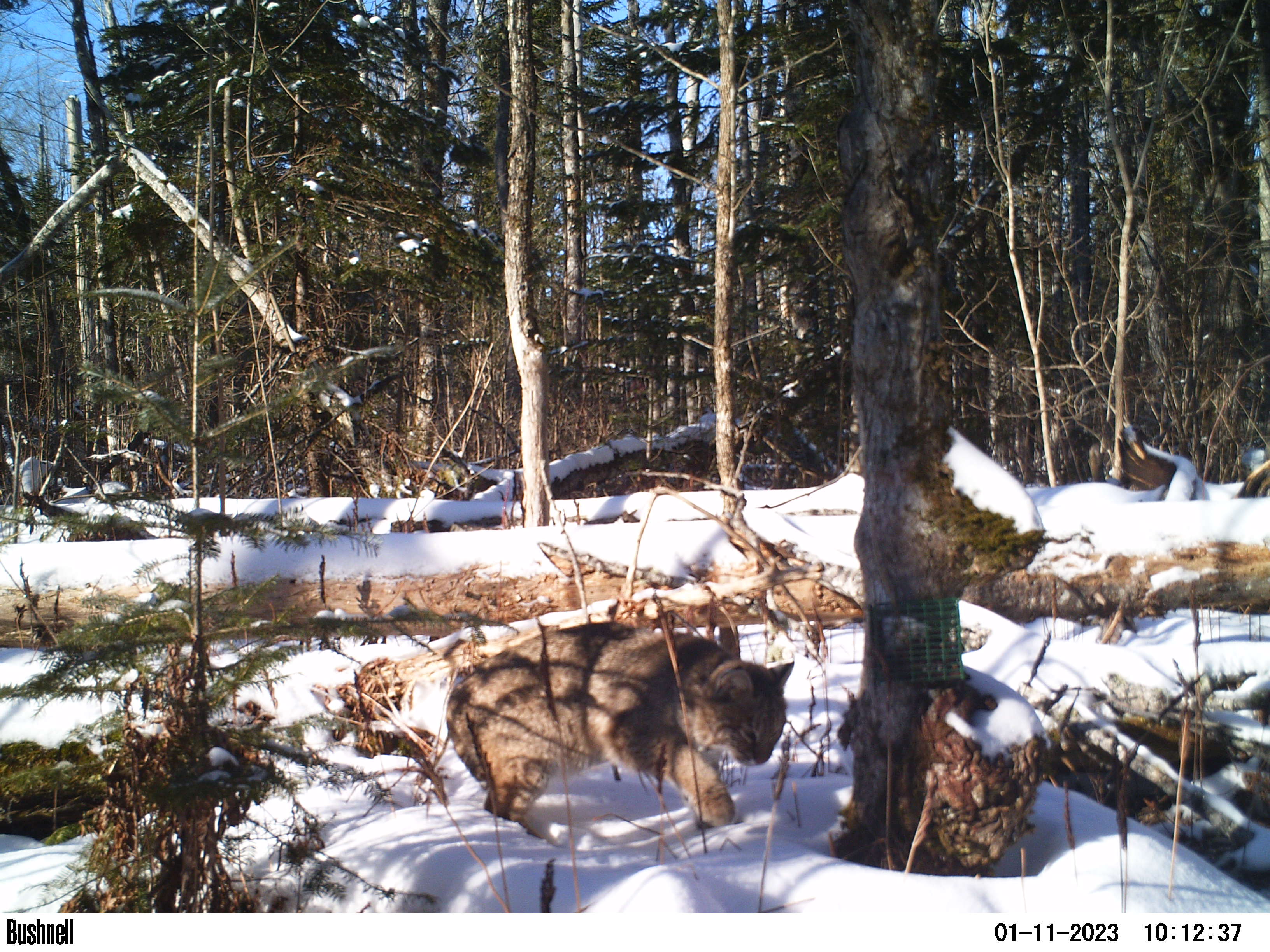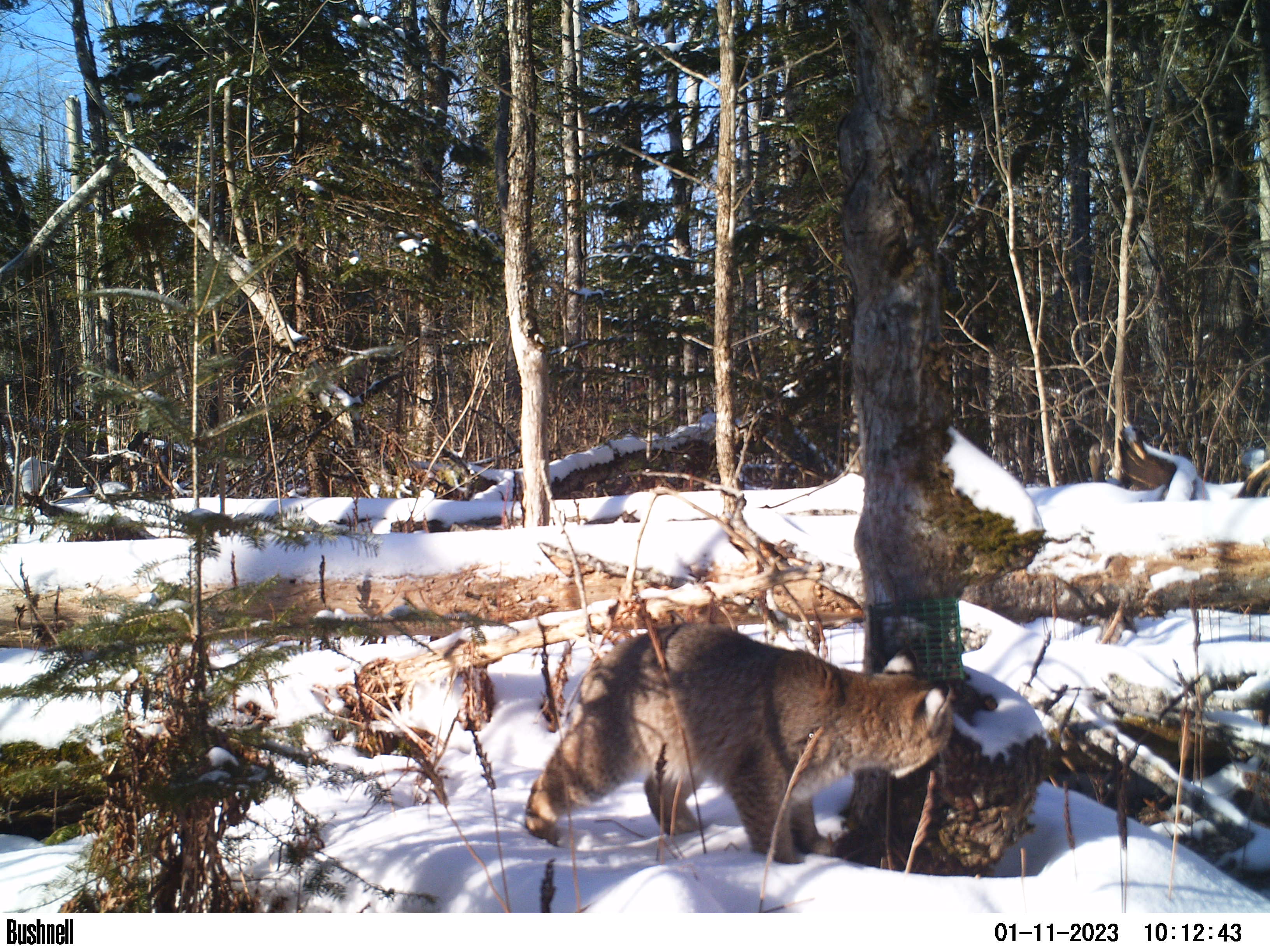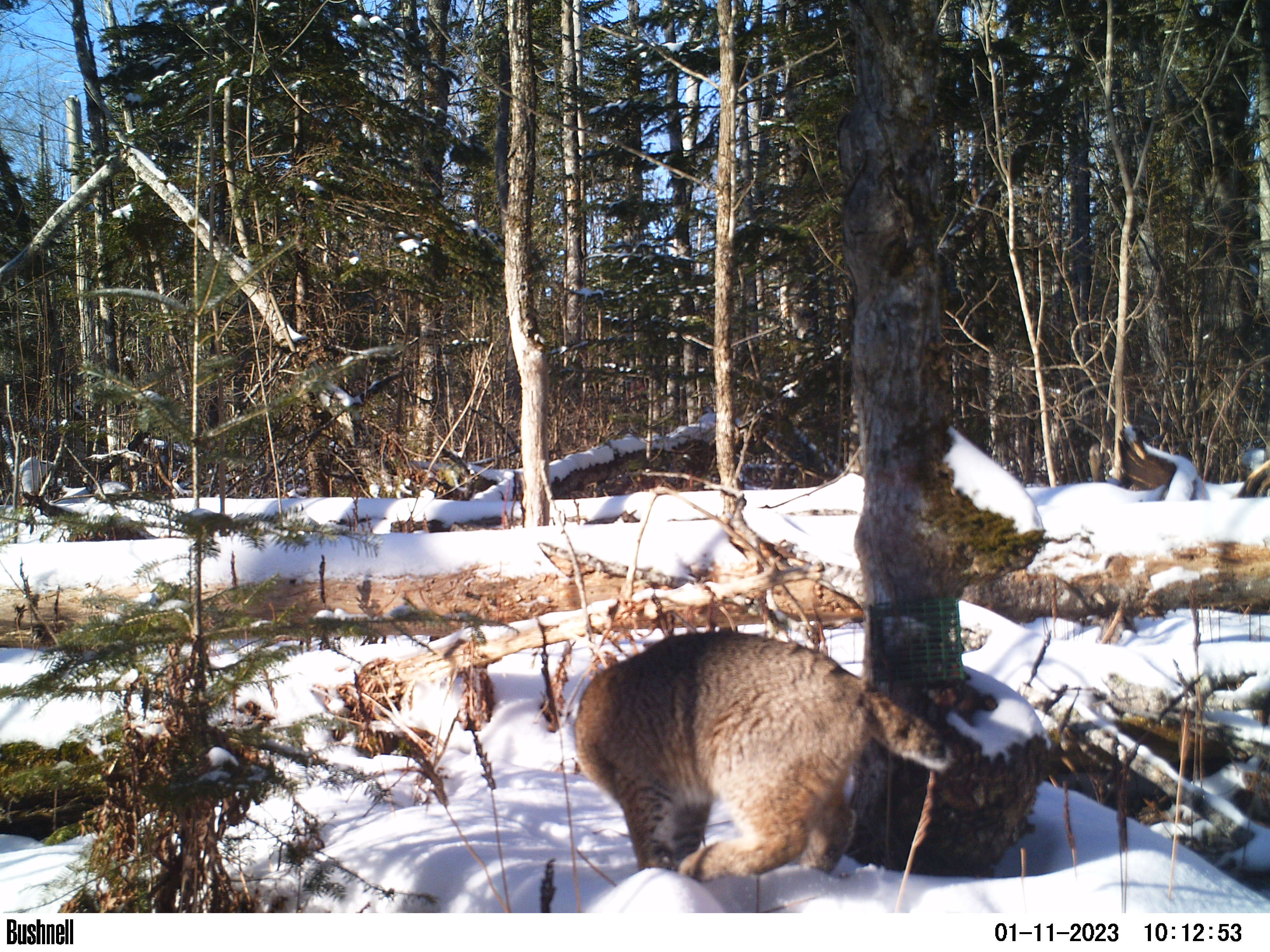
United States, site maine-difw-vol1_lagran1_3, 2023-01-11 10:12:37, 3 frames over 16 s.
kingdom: Animalia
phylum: Chordata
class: Mammalia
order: Carnivora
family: Felidae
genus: Lynx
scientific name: Lynx rufus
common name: bobcat